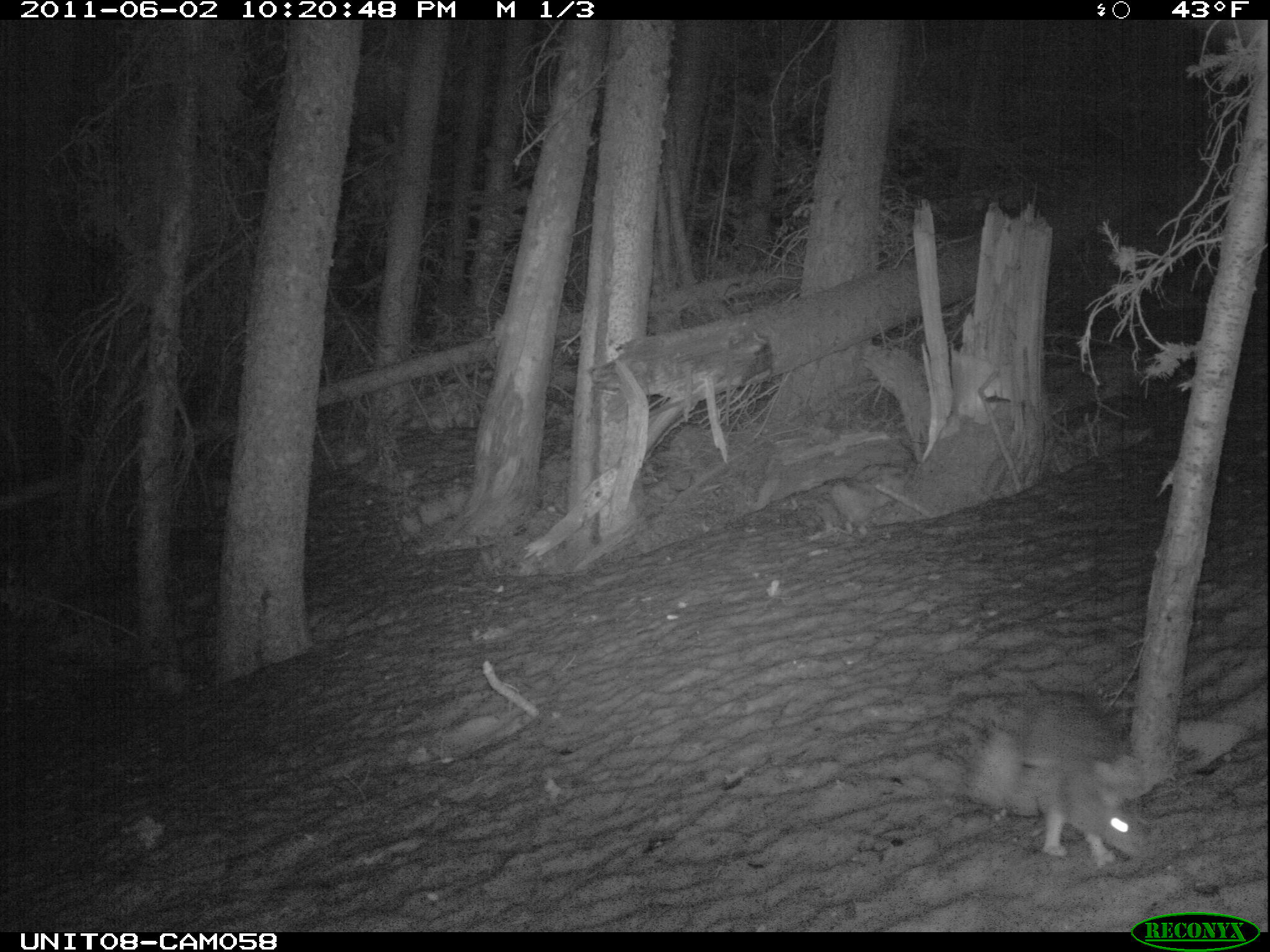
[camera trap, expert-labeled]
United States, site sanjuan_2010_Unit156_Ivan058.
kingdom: Animalia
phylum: Chordata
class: Mammalia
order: Lagomorpha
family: Leporidae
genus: Lepus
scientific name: Lepus americanus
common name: snowshoe hare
Lepus americanus (snowshoe hare).